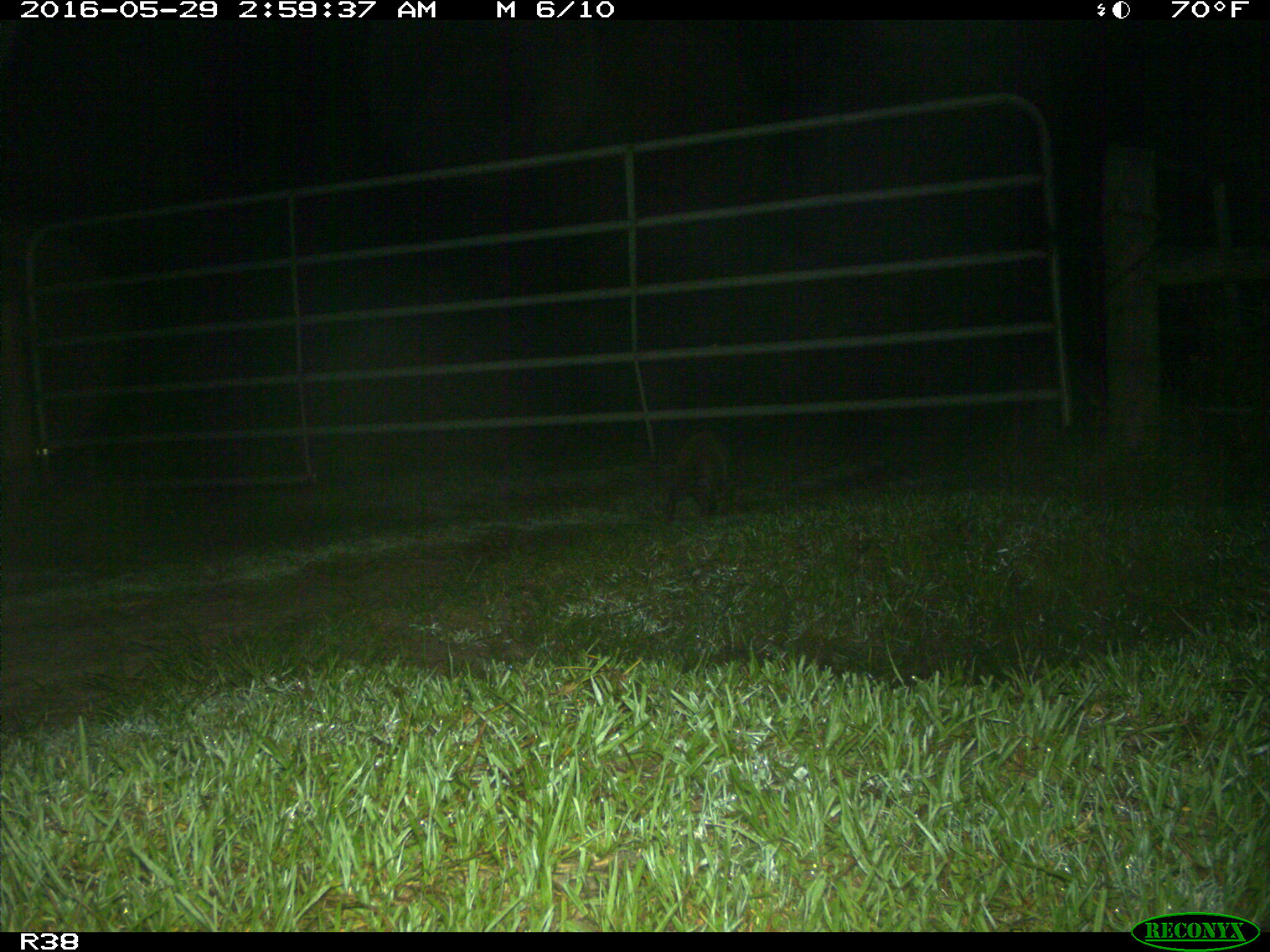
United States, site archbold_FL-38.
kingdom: Animalia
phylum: Chordata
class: Mammalia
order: Carnivora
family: Procyonidae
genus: Procyon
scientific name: Procyon lotor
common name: common raccoon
Procyon lotor (common raccoon).